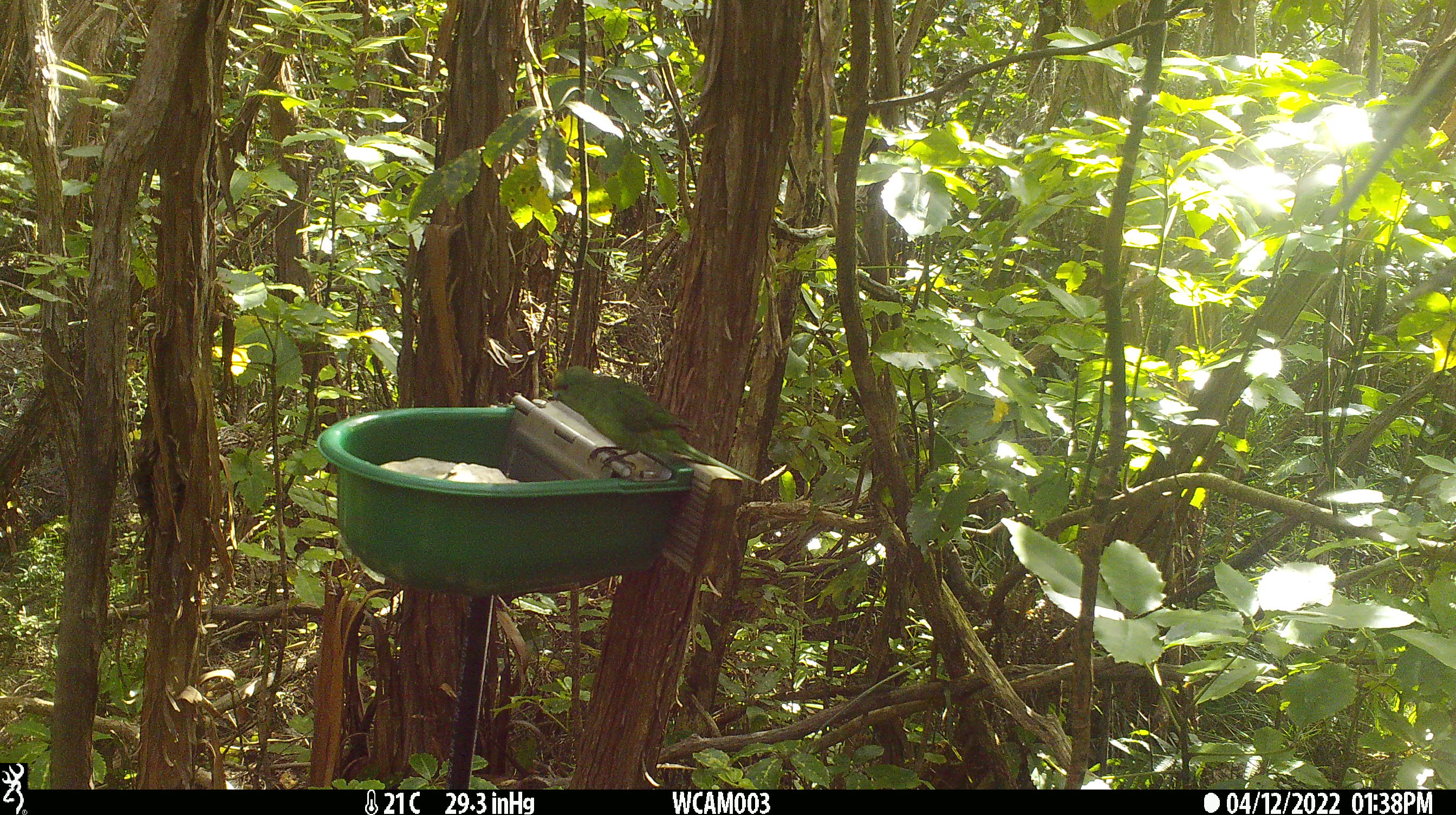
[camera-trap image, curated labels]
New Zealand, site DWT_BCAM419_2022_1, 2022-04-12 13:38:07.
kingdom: Animalia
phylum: Chordata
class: Aves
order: Psittaciformes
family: Psittaculidae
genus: Cyanoramphus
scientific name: Cyanoramphus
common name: parakeet